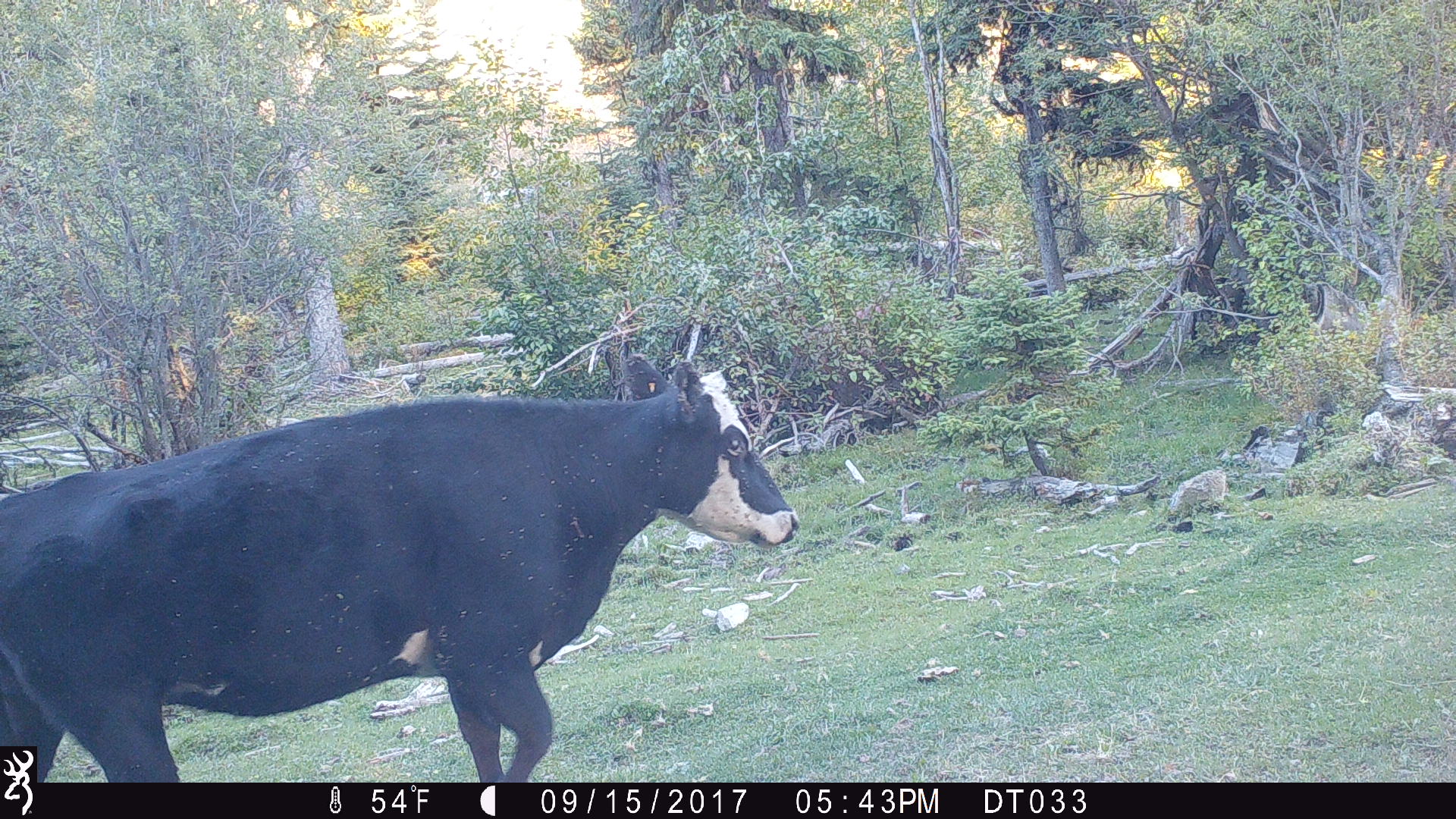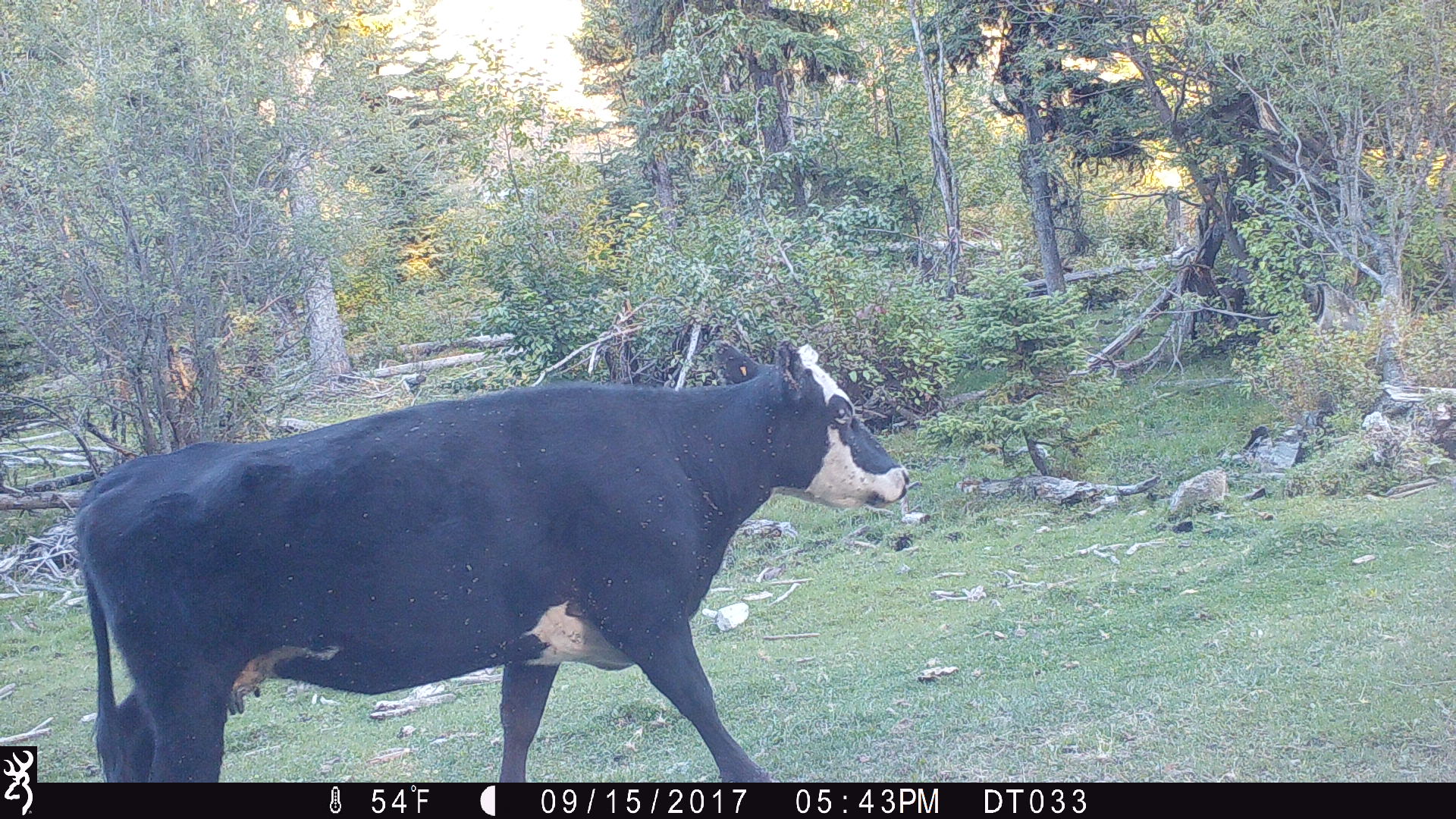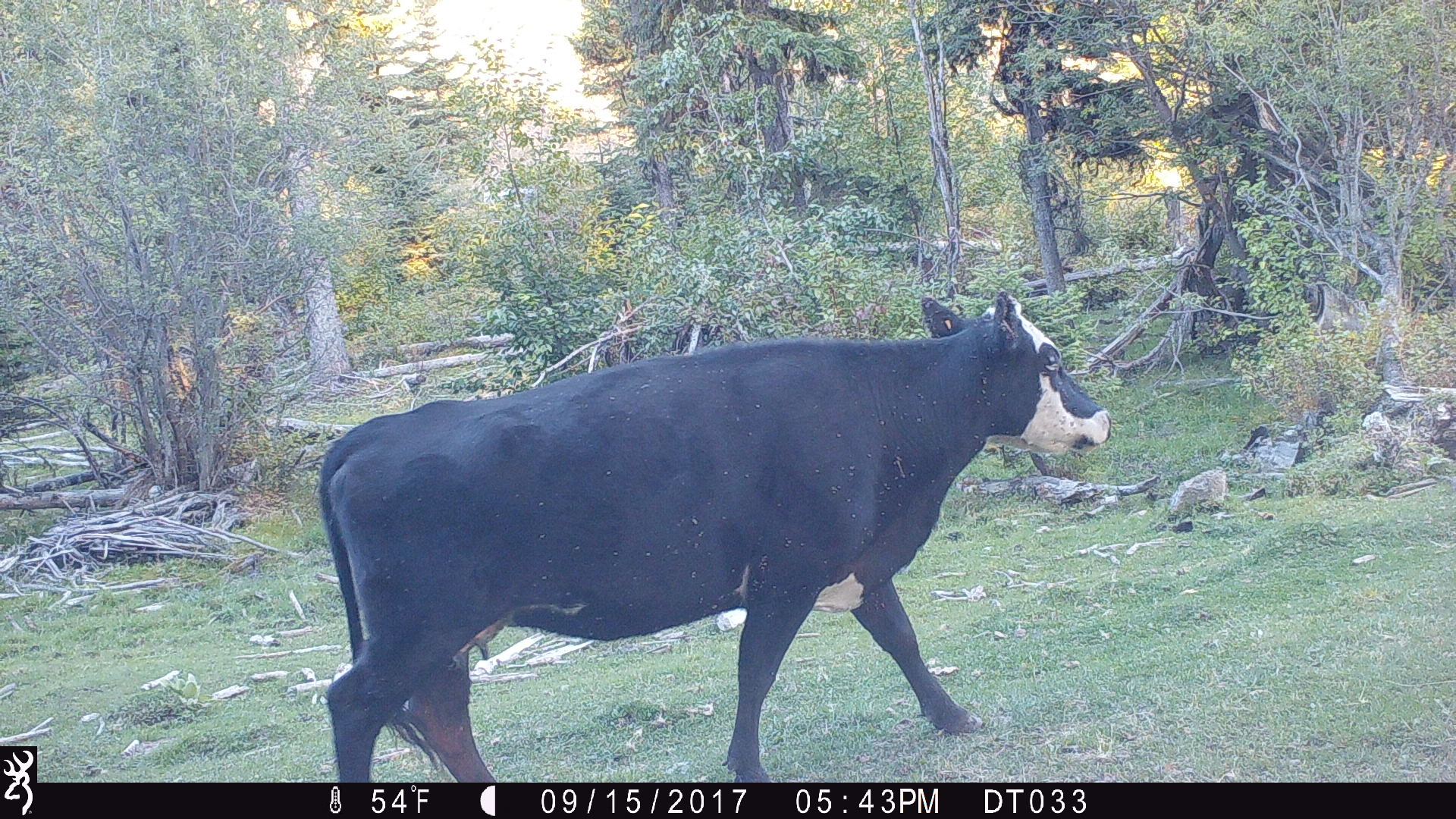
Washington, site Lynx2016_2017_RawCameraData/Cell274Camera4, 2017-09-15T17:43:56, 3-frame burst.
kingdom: Animalia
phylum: Chordata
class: Mammalia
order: Artiodactyla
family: Bovidae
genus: Bos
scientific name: Bos taurus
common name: domestic cattle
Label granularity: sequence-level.